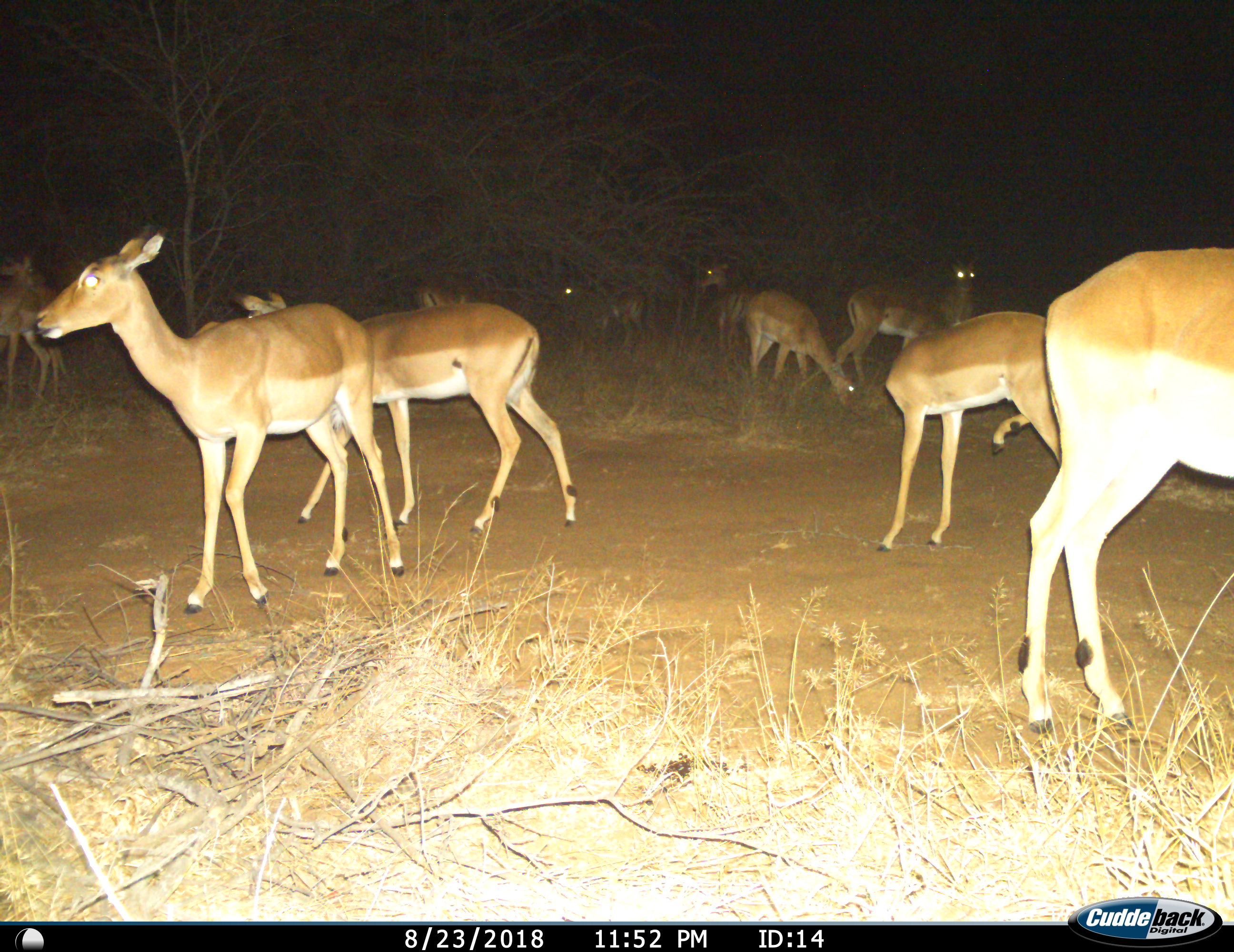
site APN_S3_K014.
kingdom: Animalia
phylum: Chordata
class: Mammalia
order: Artiodactyla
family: Bovidae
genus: Aepyceros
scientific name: Aepyceros melampus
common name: impala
Impala (Aepyceros melampus), count 10. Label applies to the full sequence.